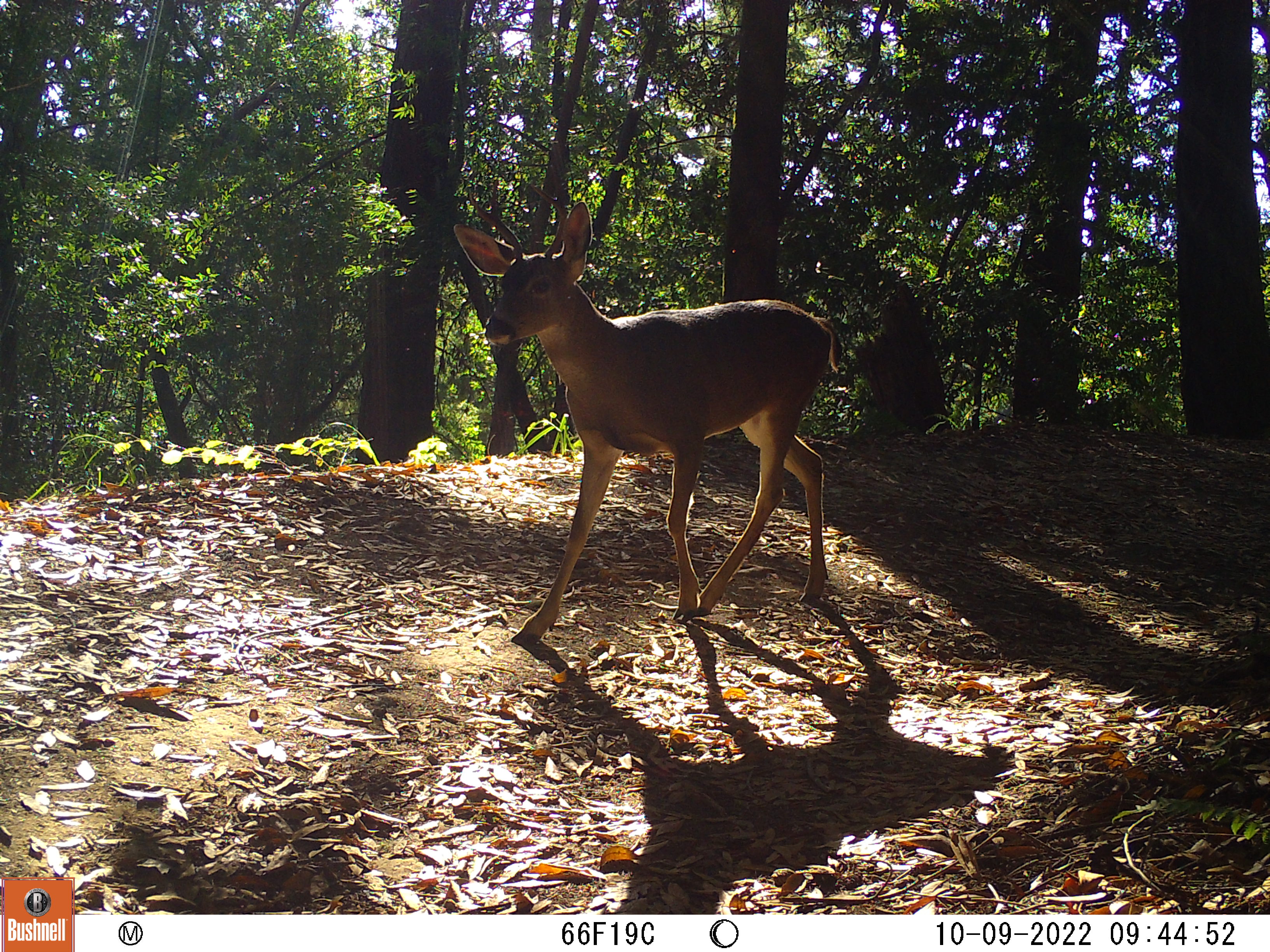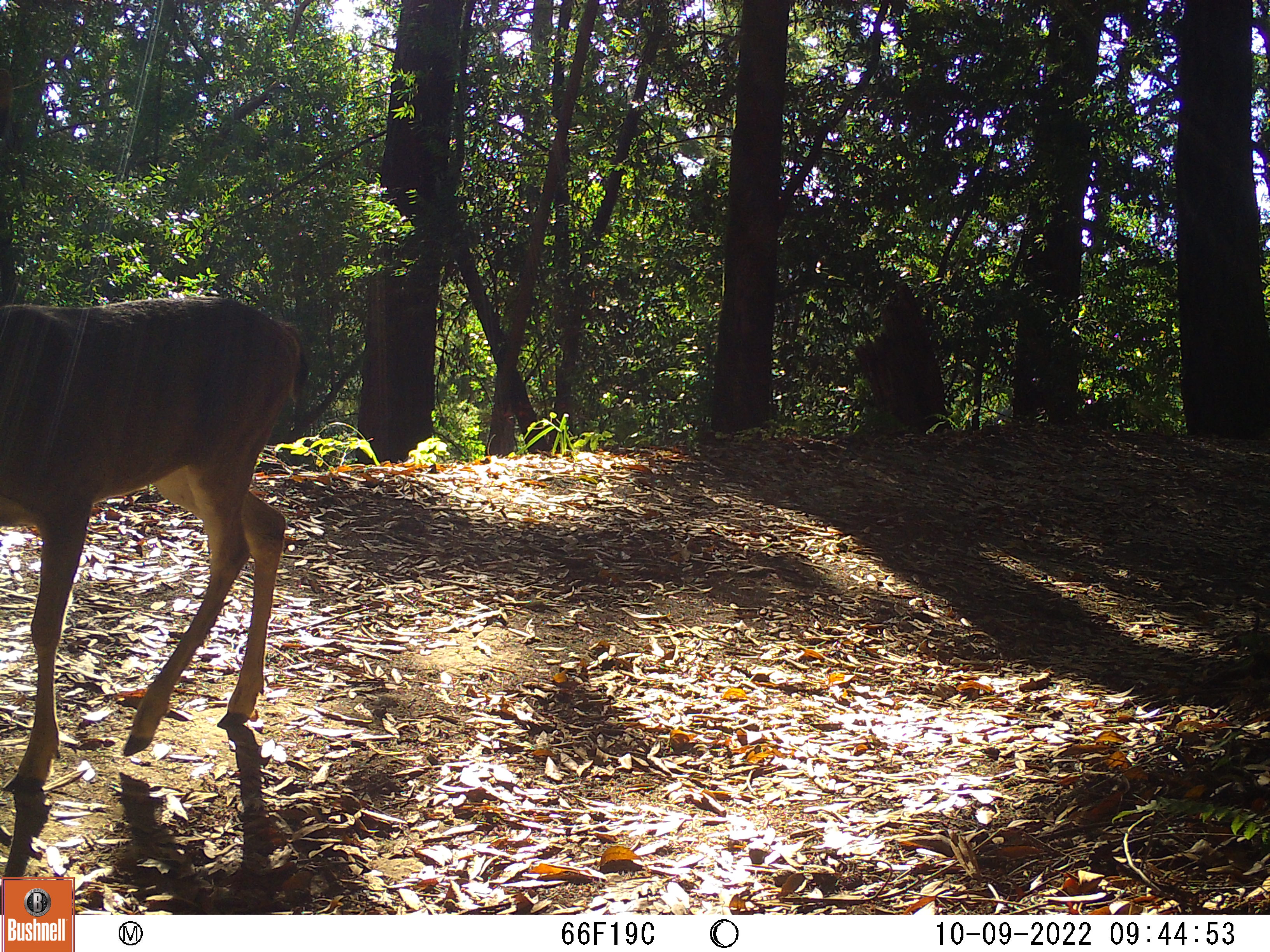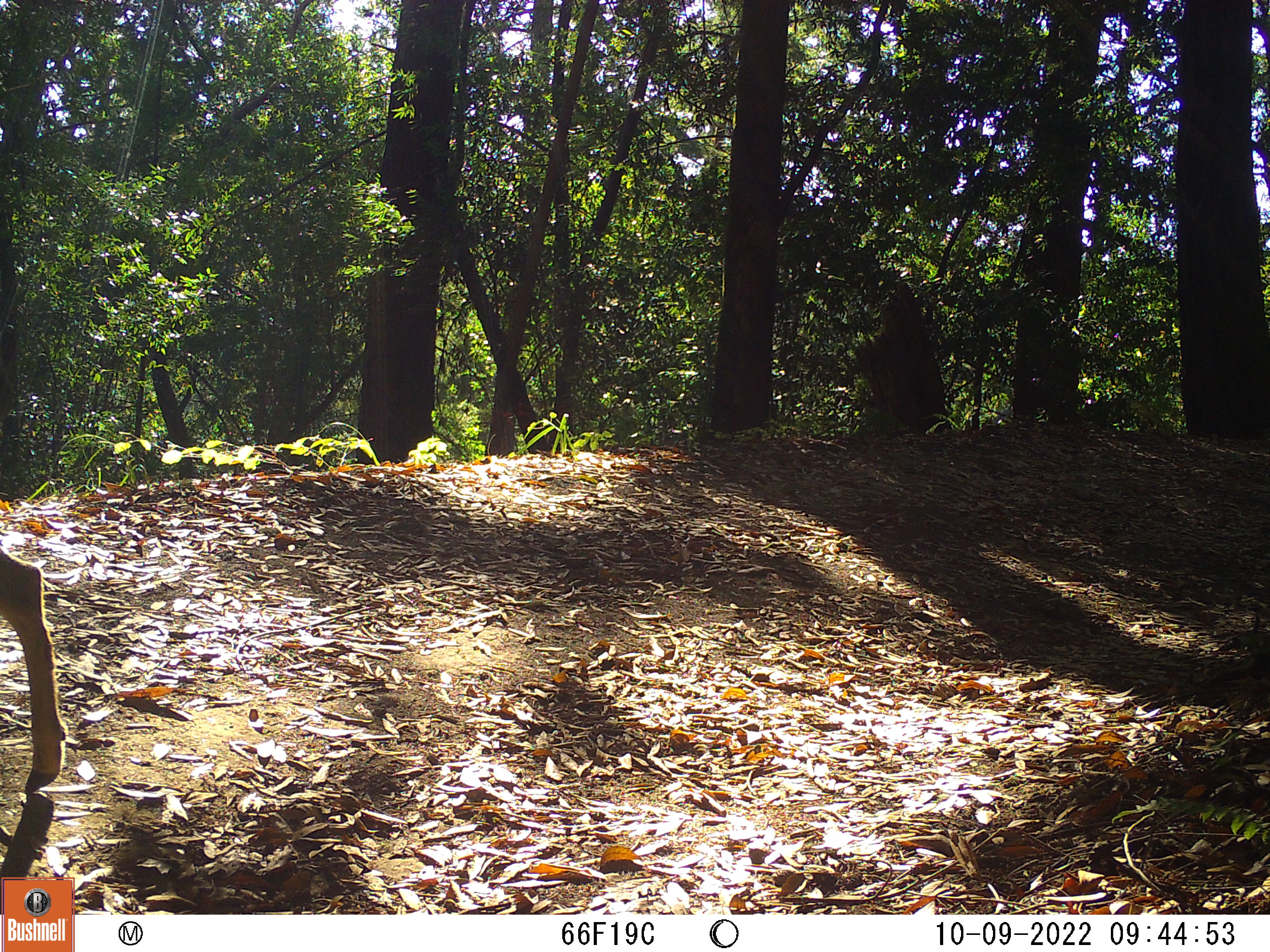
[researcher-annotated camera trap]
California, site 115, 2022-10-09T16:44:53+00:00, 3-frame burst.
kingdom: Animalia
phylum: Chordata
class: Mammalia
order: Artiodactyla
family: Cervidae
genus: Odocoileus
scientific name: Odocoileus hemionus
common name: mule deer